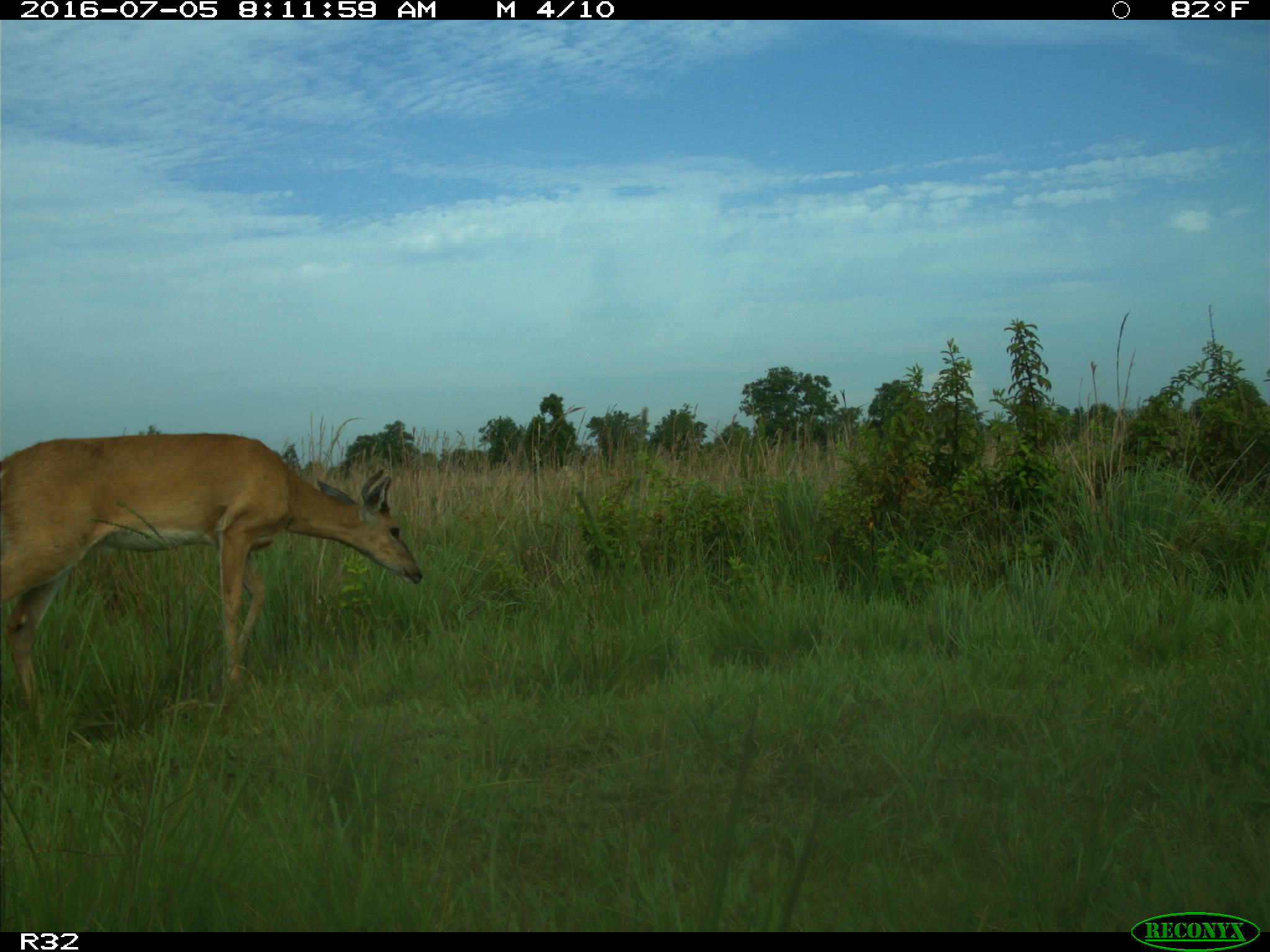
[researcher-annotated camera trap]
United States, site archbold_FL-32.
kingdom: Animalia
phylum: Chordata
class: Mammalia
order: Artiodactyla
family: Cervidae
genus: Odocoileus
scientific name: Odocoileus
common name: deer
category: unidentified deer